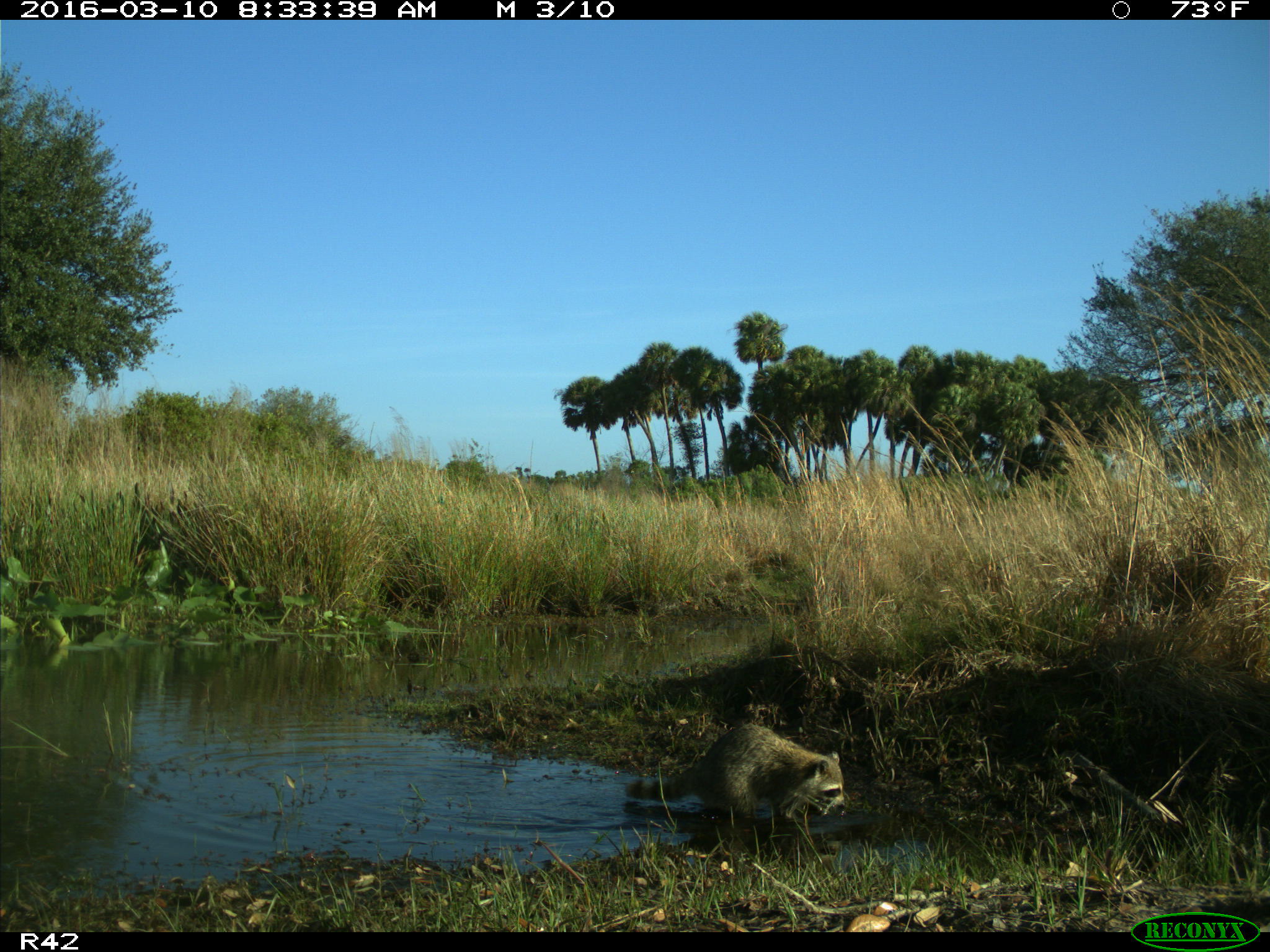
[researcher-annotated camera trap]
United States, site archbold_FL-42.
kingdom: Animalia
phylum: Chordata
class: Mammalia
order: Carnivora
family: Procyonidae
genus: Procyon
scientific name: Procyon lotor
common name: common raccoon